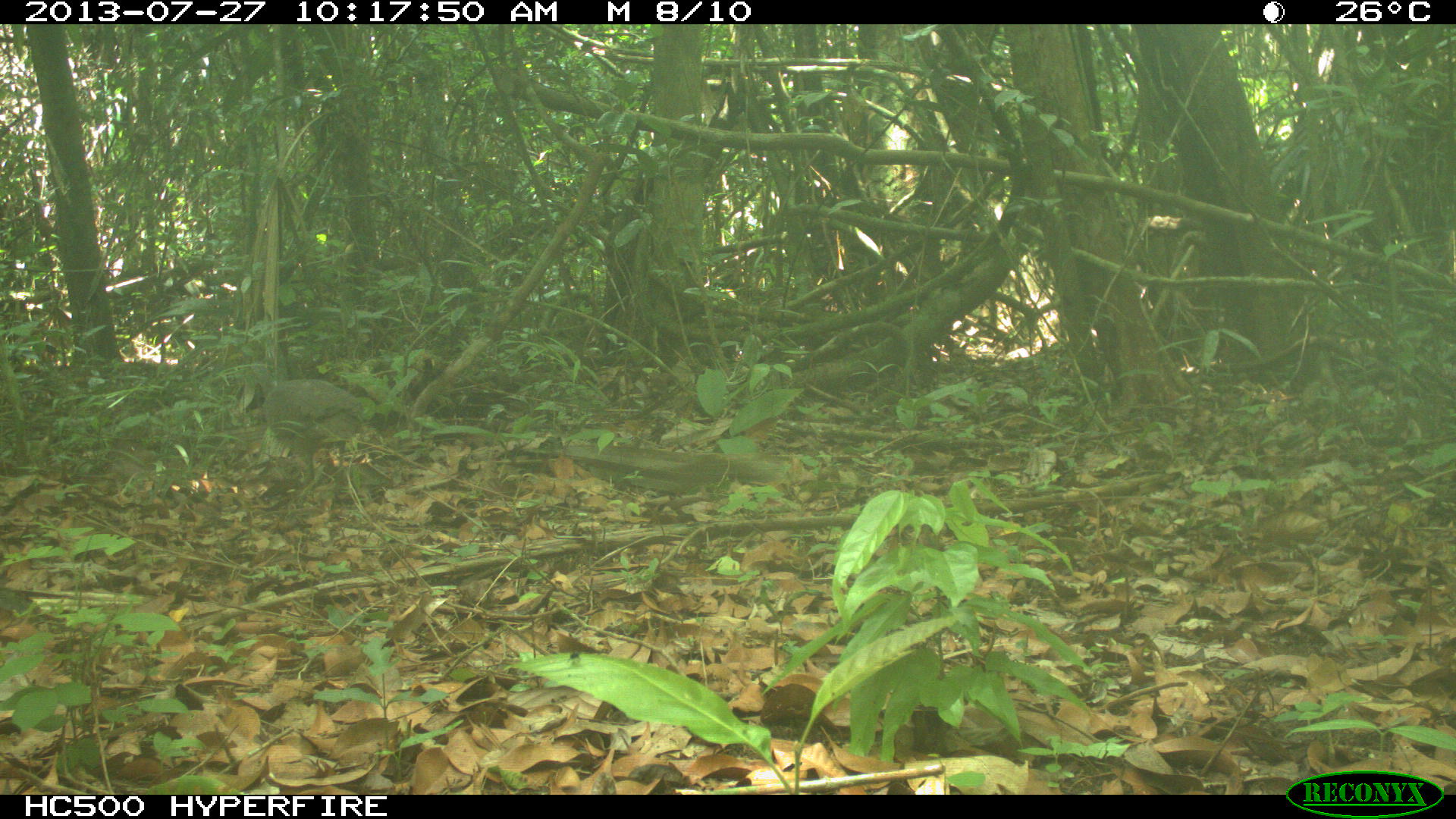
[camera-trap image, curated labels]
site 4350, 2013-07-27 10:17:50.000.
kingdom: Animalia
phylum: Chordata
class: Aves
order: Galliformes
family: Cracidae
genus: Ortalis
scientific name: Ortalis vetula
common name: plain chachalaca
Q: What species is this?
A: Ortalis vetula (plain chachalaca).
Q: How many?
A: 1.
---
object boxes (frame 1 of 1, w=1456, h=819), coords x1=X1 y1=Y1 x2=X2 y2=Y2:
ortalis vetula: x1=249 y1=367 x2=364 y2=493